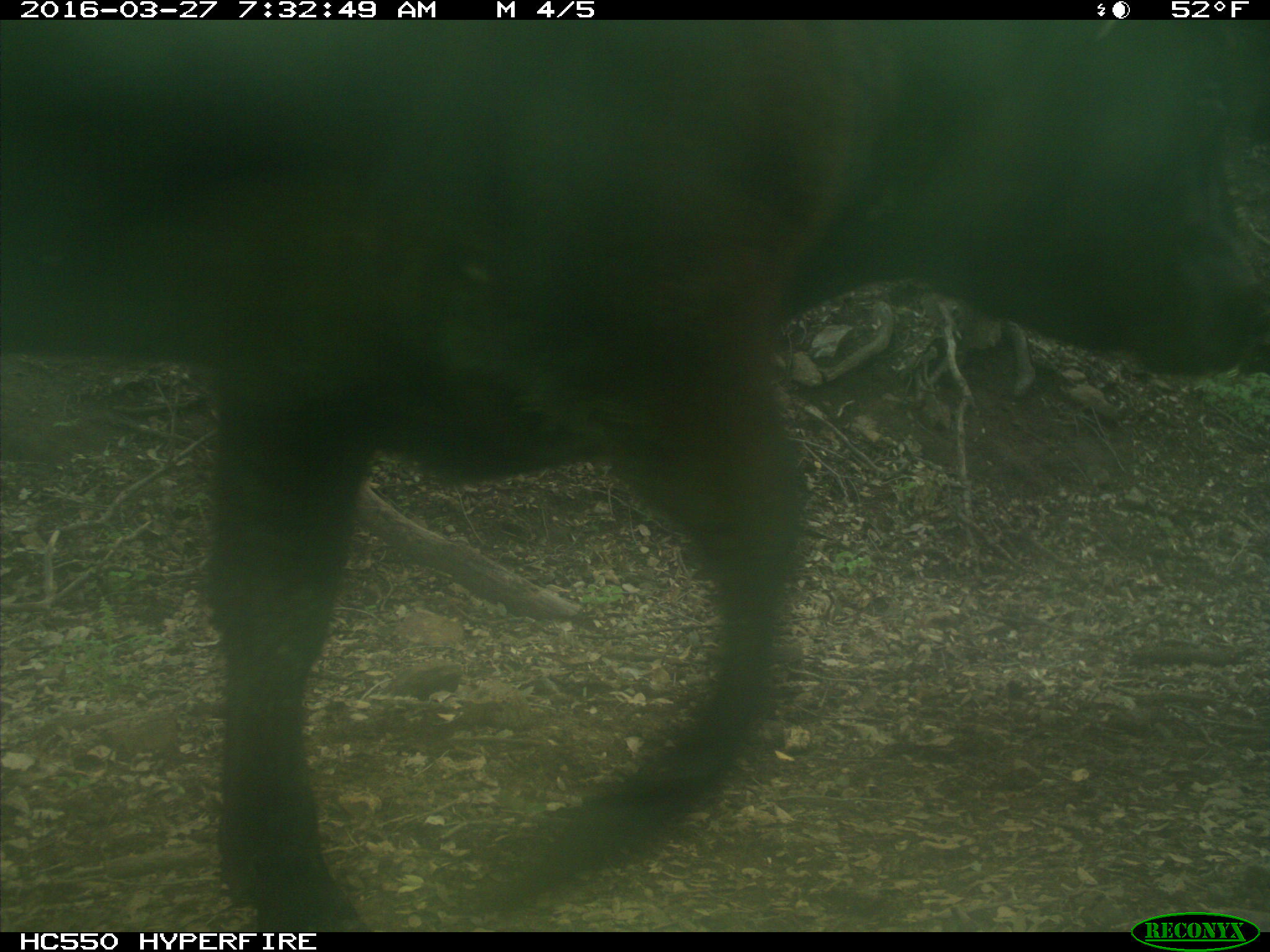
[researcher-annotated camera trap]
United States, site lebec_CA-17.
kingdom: Animalia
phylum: Chordata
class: Mammalia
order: Artiodactyla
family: Bovidae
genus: Bos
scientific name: Bos taurus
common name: domestic cow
Bos taurus (domestic cow).